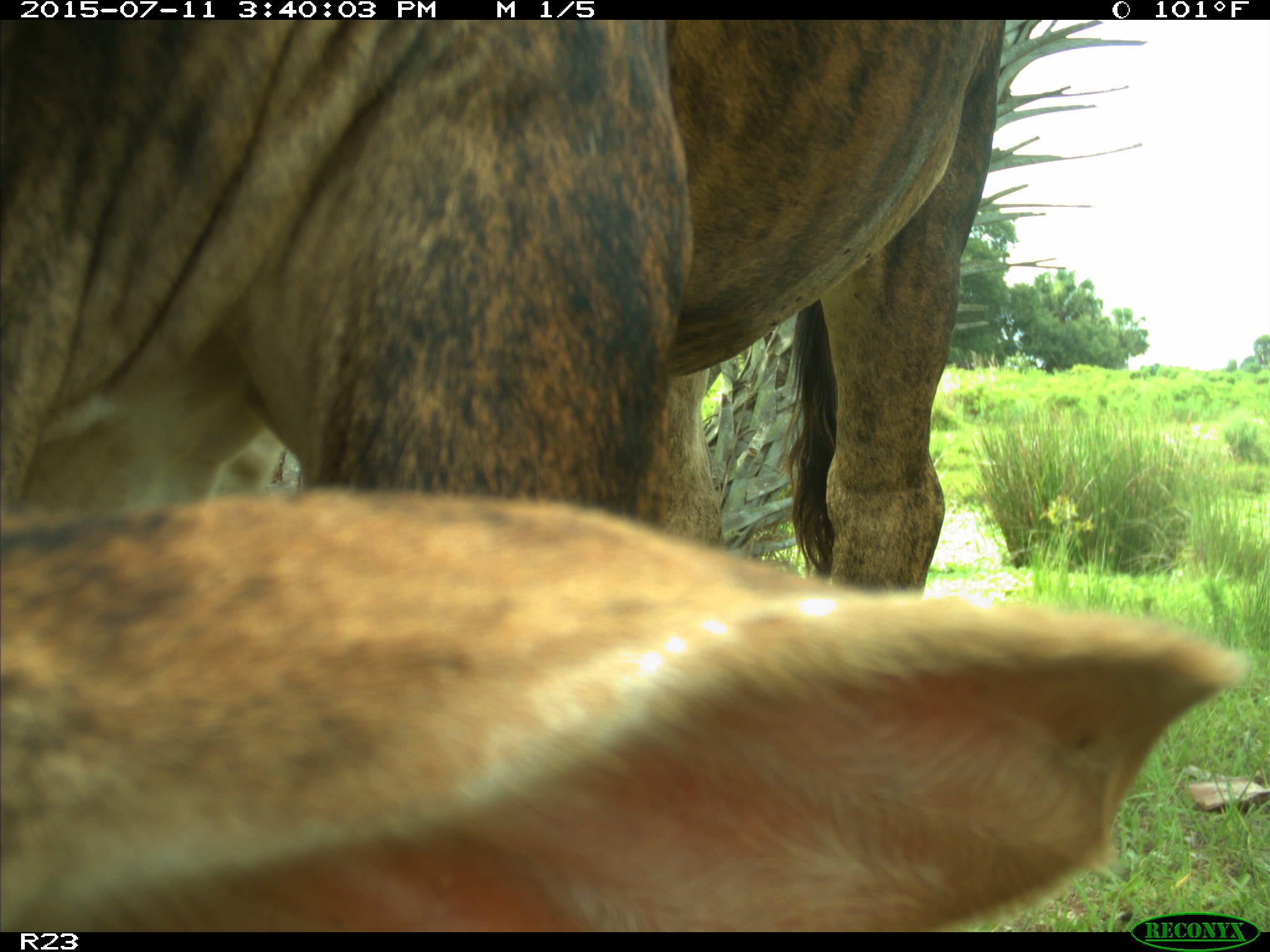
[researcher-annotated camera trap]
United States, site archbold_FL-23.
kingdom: Animalia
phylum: Chordata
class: Mammalia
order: Artiodactyla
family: Bovidae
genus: Bos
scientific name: Bos taurus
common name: domestic cow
Bos taurus (domestic cow).